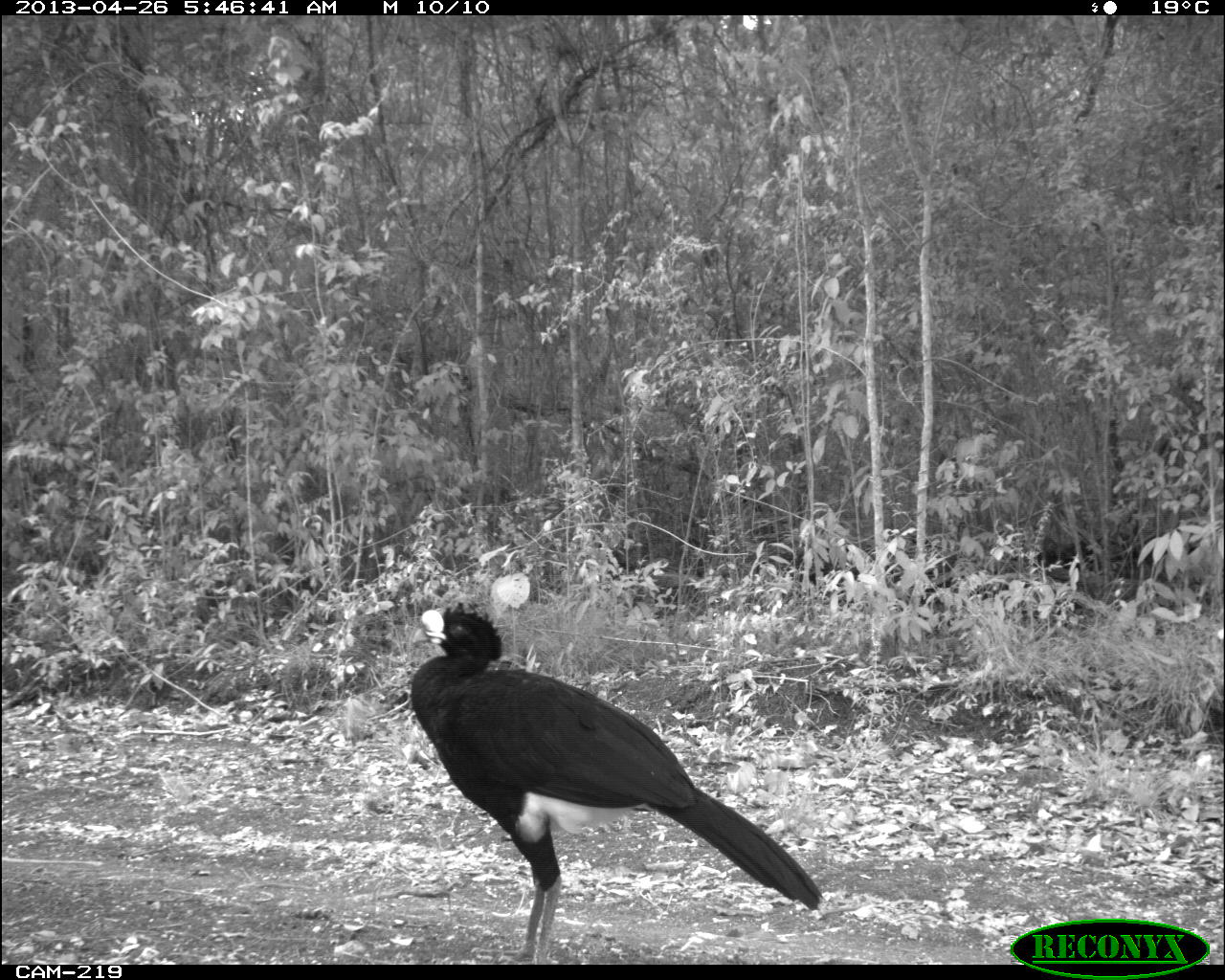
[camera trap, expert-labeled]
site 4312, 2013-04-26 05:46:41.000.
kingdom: Animalia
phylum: Chordata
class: Aves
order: Galliformes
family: Cracidae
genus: Crax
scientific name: Crax rubra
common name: great curassow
Crax rubra (great curassow), count 1, sex male.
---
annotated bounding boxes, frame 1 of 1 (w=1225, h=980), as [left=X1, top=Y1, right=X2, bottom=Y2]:
crax rubra: [left=408, top=603, right=820, bottom=963]